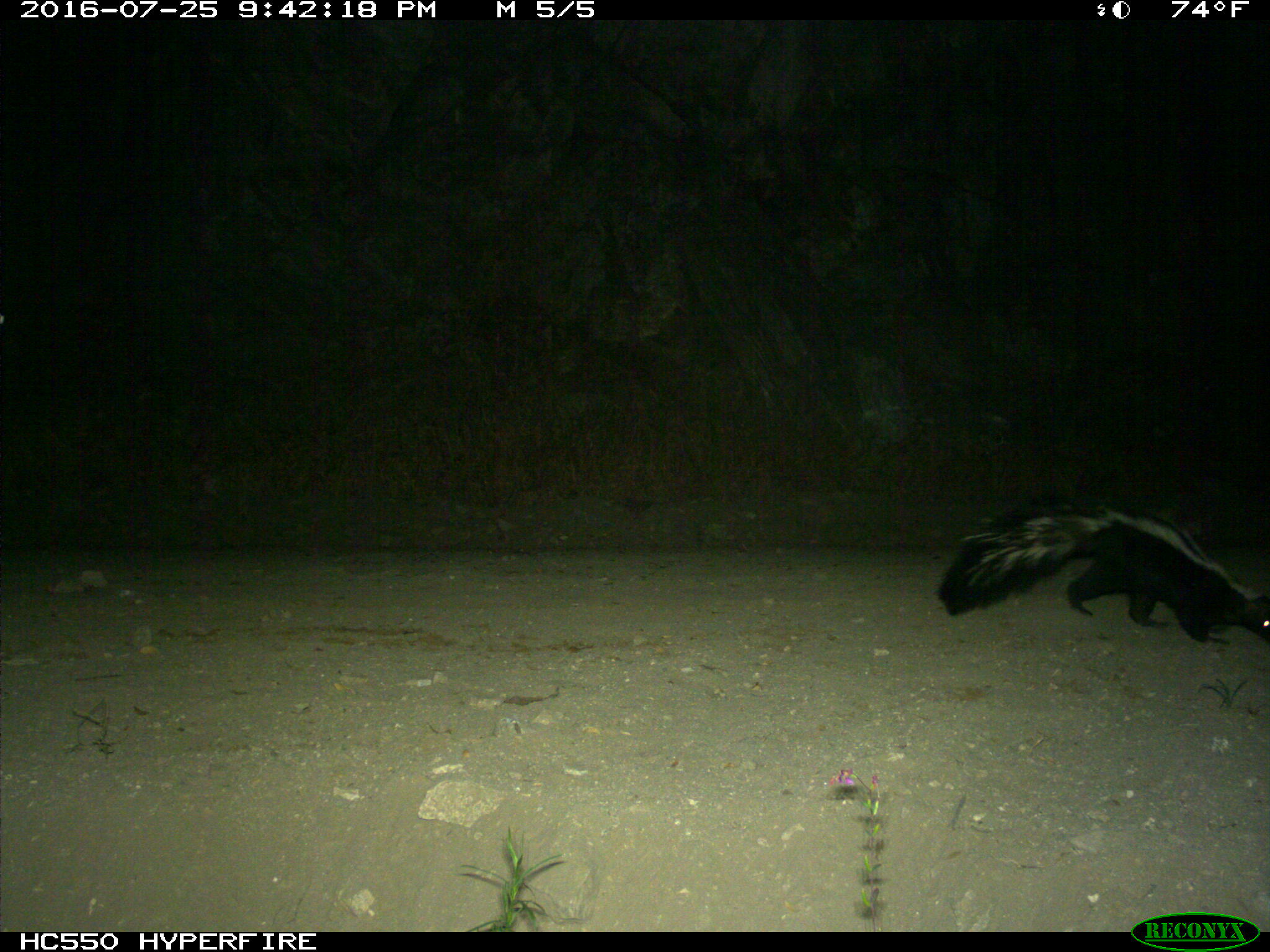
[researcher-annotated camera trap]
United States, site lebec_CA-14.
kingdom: Animalia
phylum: Chordata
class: Mammalia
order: Carnivora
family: Mephitidae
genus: Mephitis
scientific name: Mephitis mephitis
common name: striped skunk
Mephitis mephitis (striped skunk).